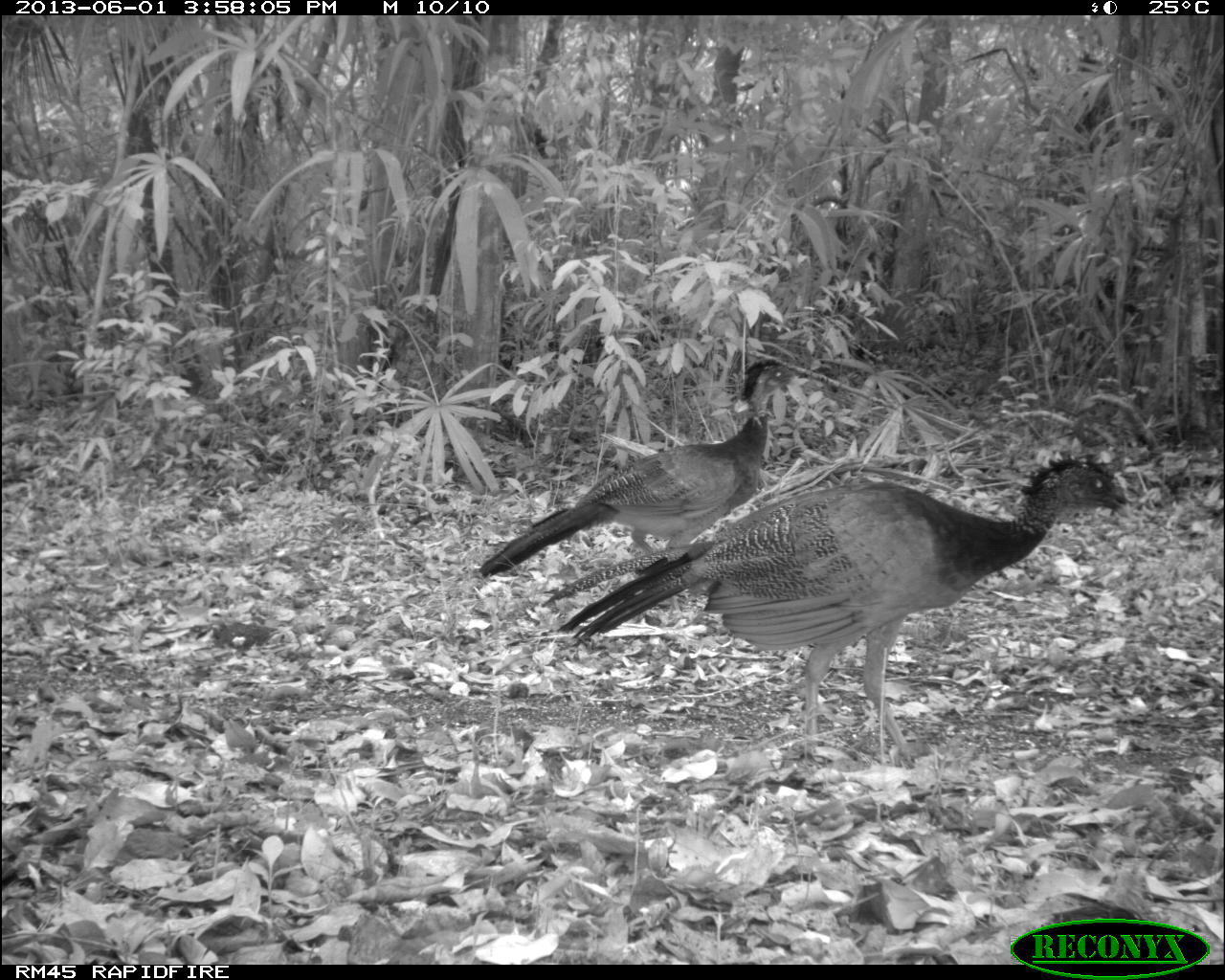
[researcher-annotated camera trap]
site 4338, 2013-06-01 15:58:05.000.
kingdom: Animalia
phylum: Chordata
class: Aves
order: Galliformes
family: Cracidae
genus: Crax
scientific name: Crax rubra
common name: great curassow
Crax rubra (great curassow), count 2, sex female.